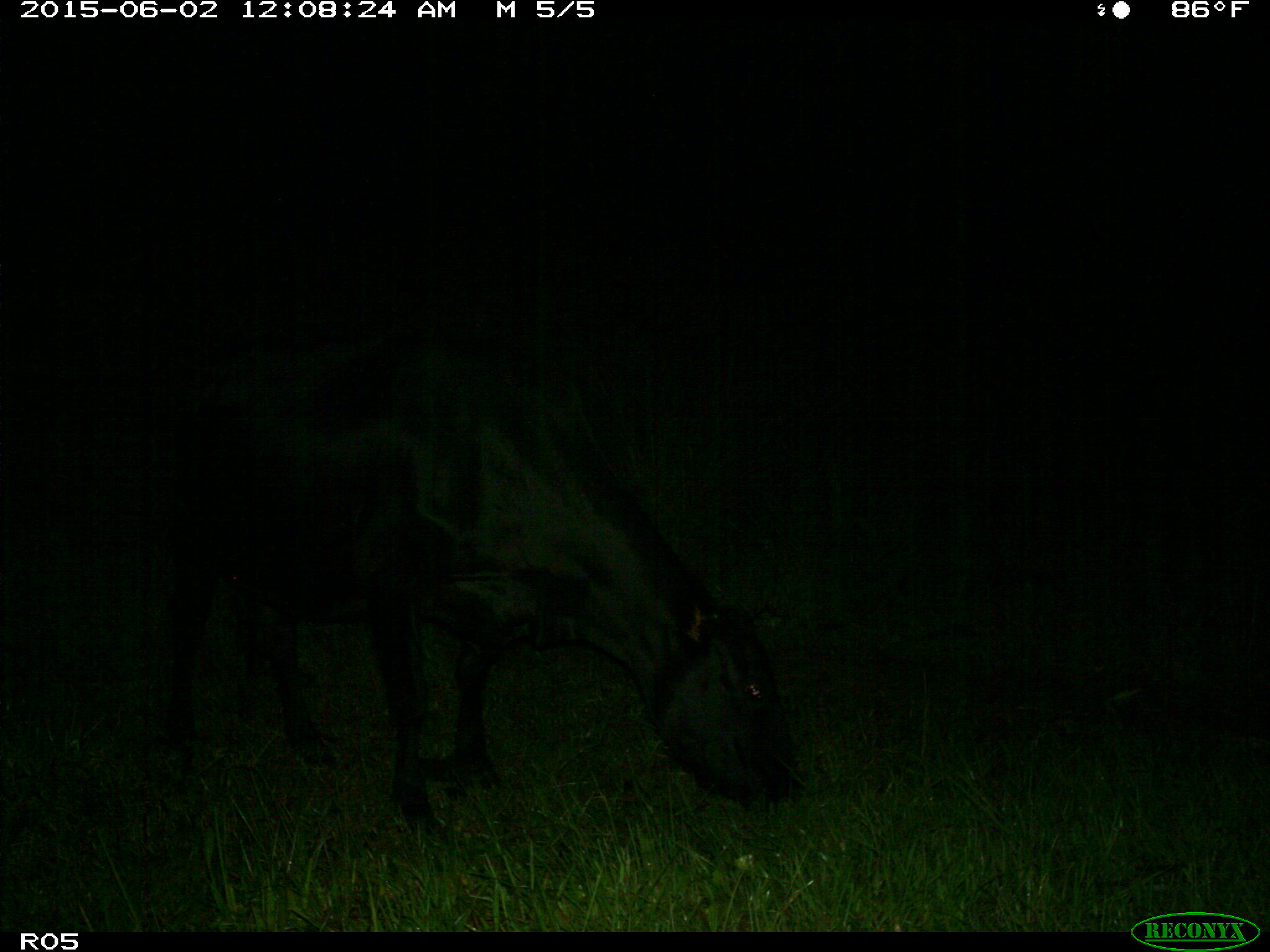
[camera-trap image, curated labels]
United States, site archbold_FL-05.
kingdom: Animalia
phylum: Chordata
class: Mammalia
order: Artiodactyla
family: Bovidae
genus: Bos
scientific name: Bos taurus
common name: domestic cow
Bos taurus (domestic cow).